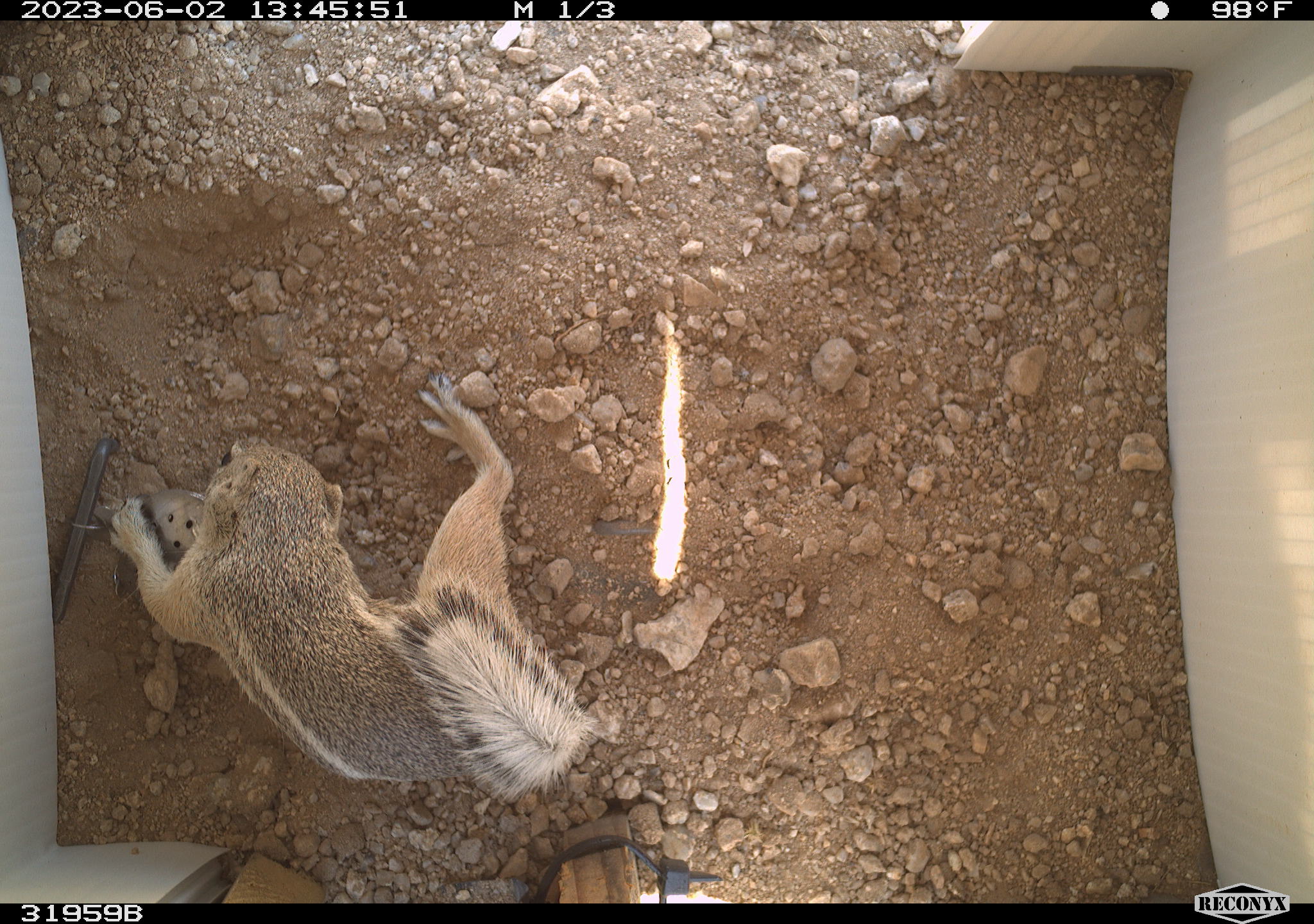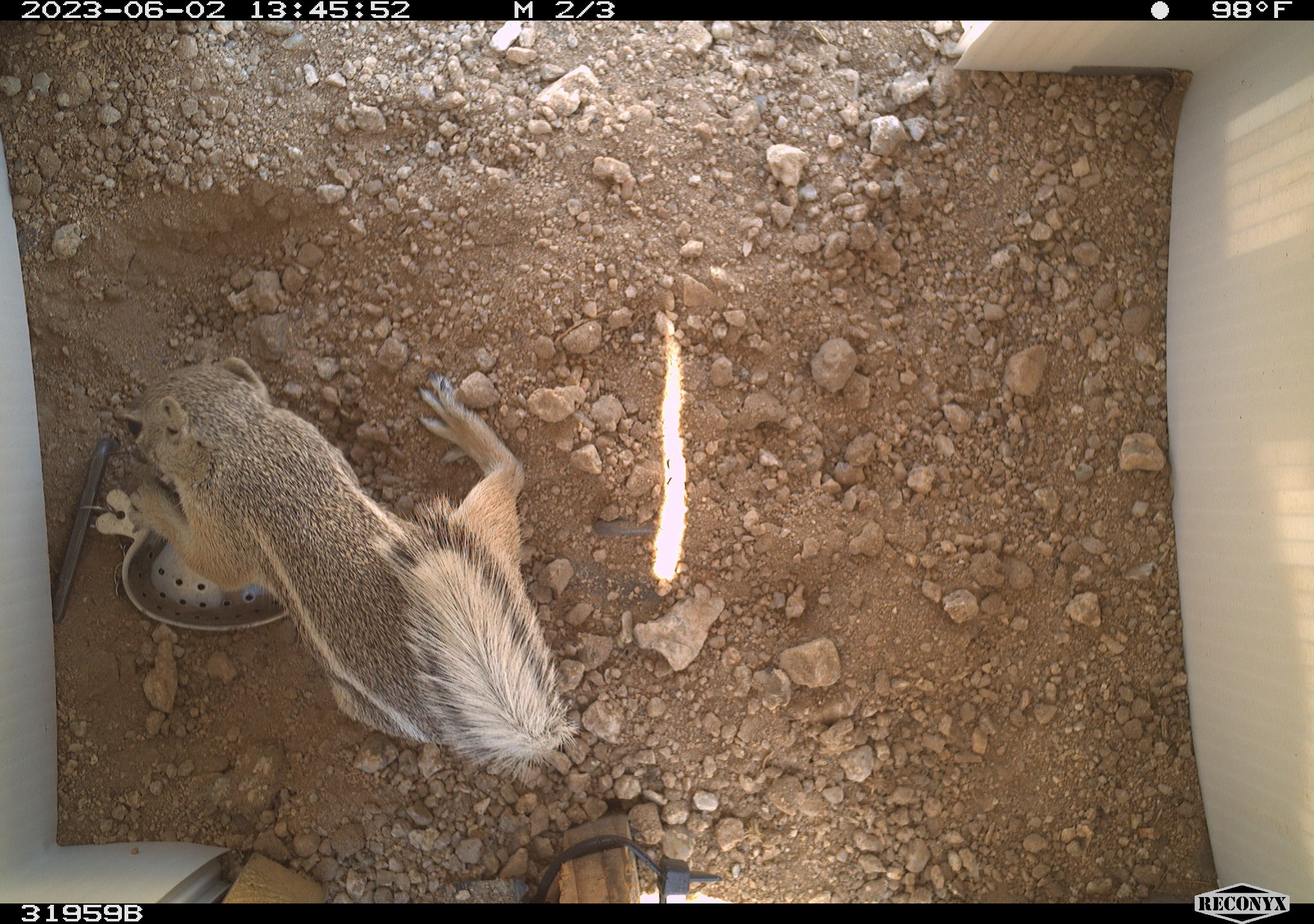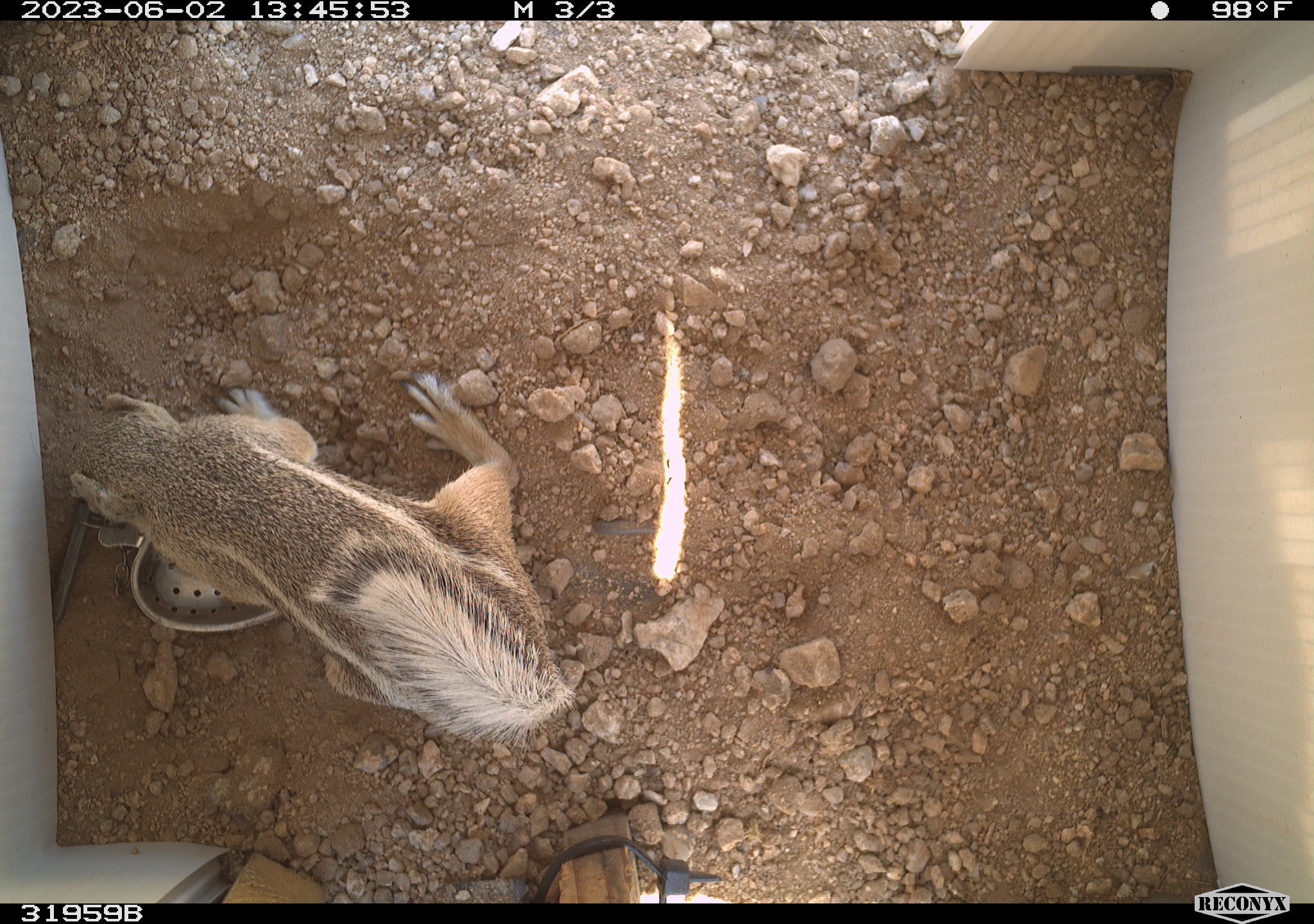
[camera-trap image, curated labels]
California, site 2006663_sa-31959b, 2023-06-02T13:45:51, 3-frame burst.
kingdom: Animalia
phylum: Chordata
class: Mammalia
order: Rodentia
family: Sciuridae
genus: Ammospermophilus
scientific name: Ammospermophilus leucurus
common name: white-tailed antelope squirrel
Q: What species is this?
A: White-tailed antelope squirrel (Ammospermophilus leucurus).